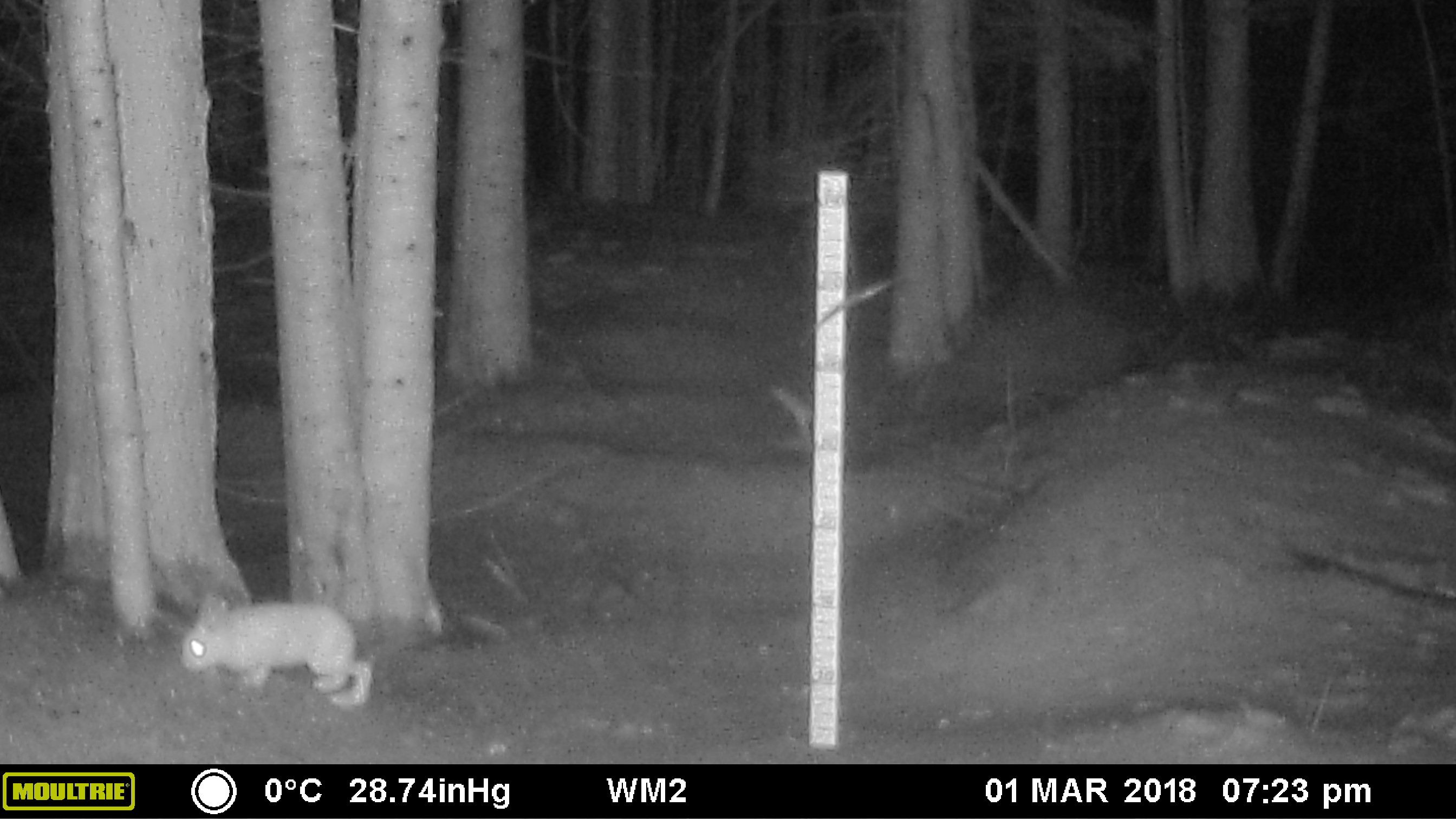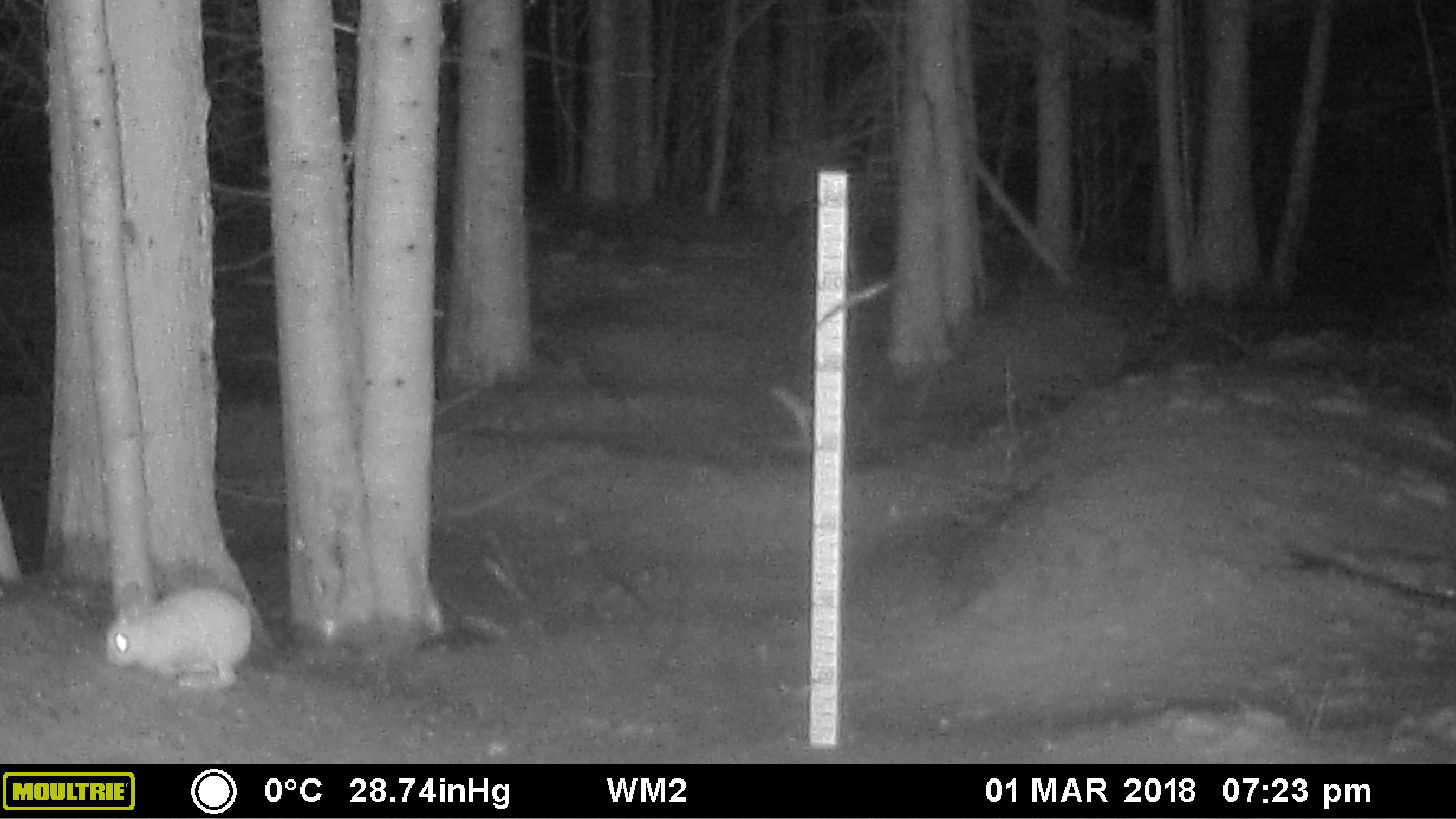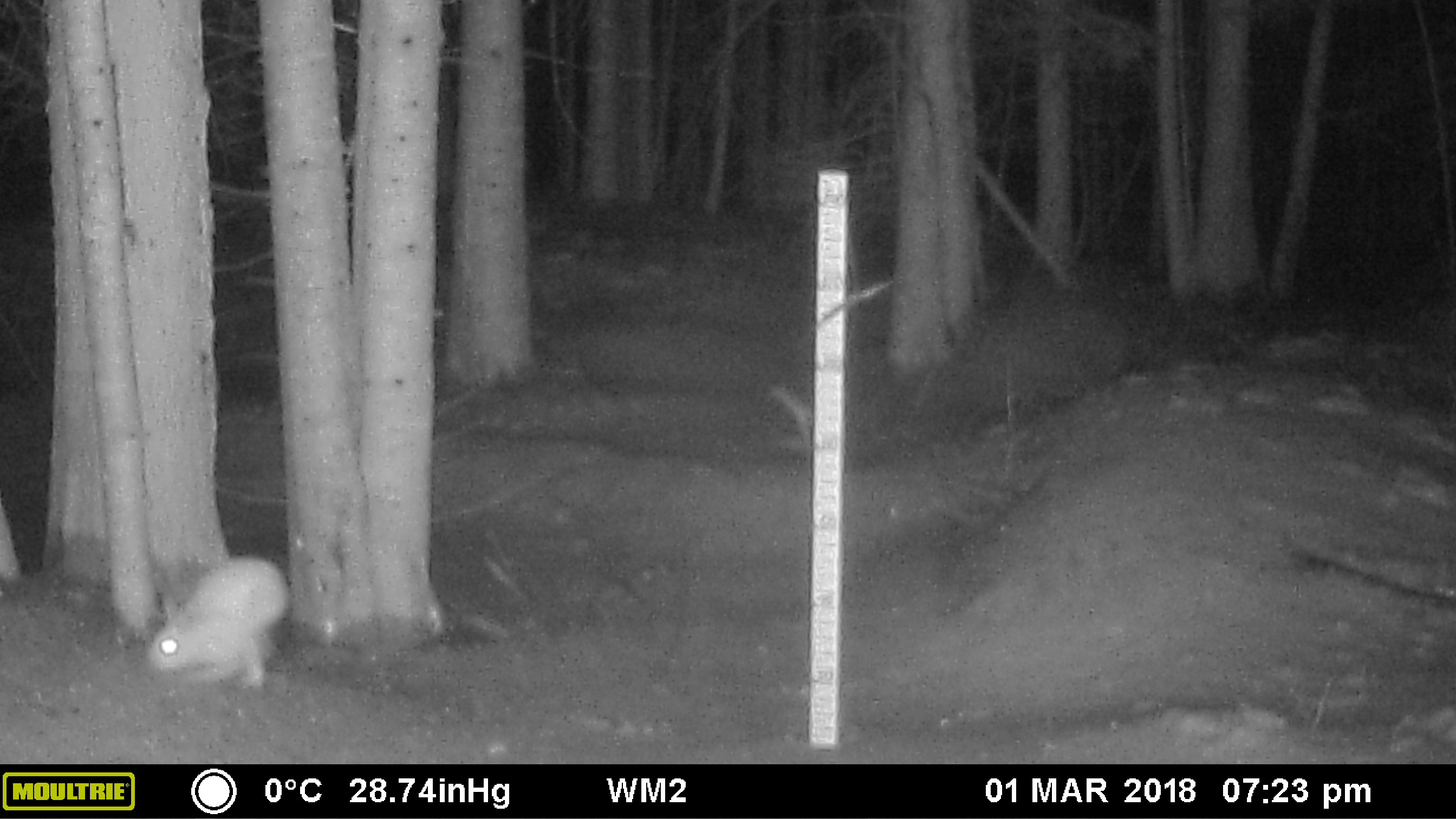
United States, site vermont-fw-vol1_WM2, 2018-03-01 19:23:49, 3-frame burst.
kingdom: Animalia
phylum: Chordata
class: Mammalia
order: Lagomorpha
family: Leporidae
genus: Lepus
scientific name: Lepus americanus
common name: snowshoe hare